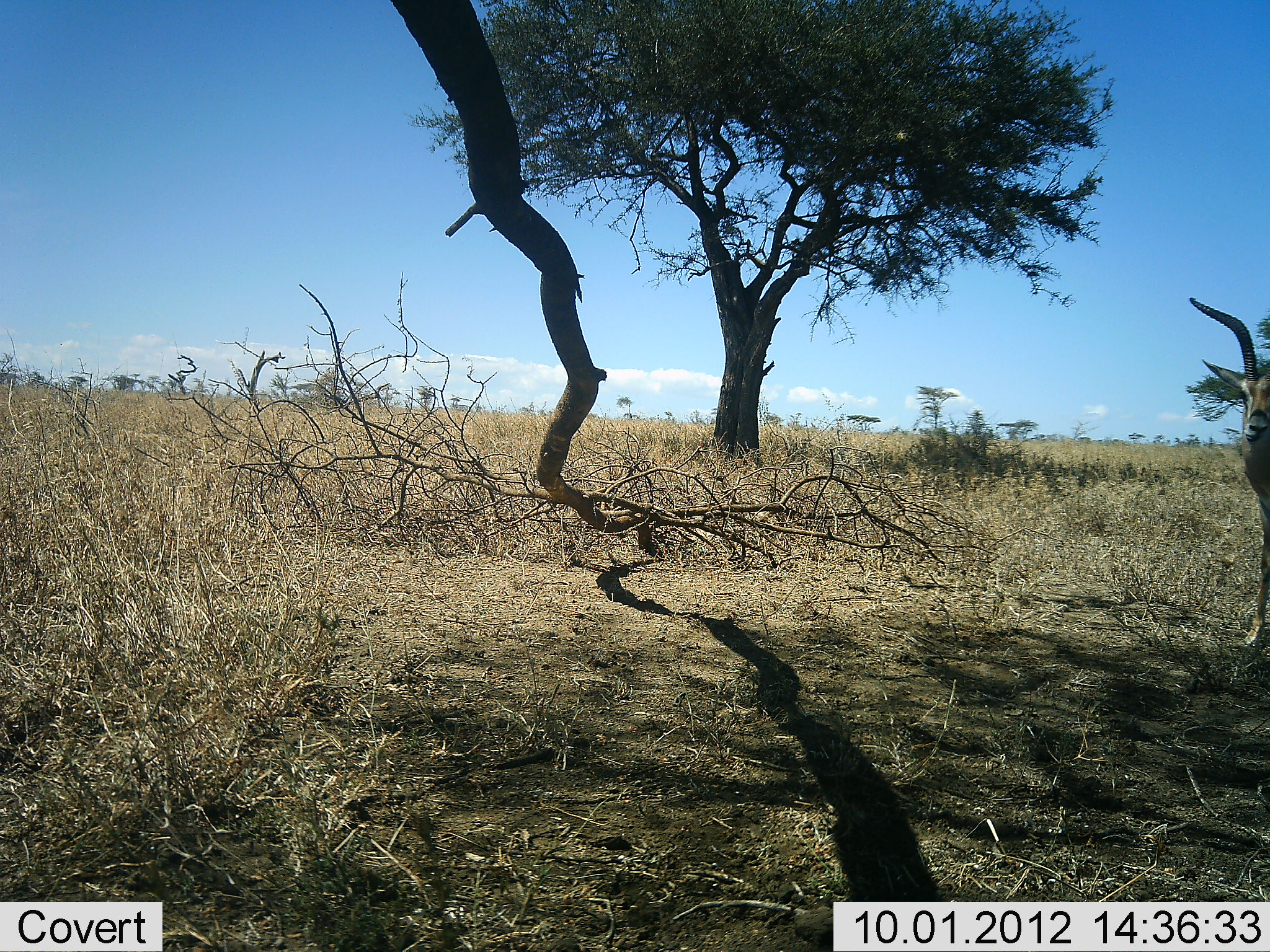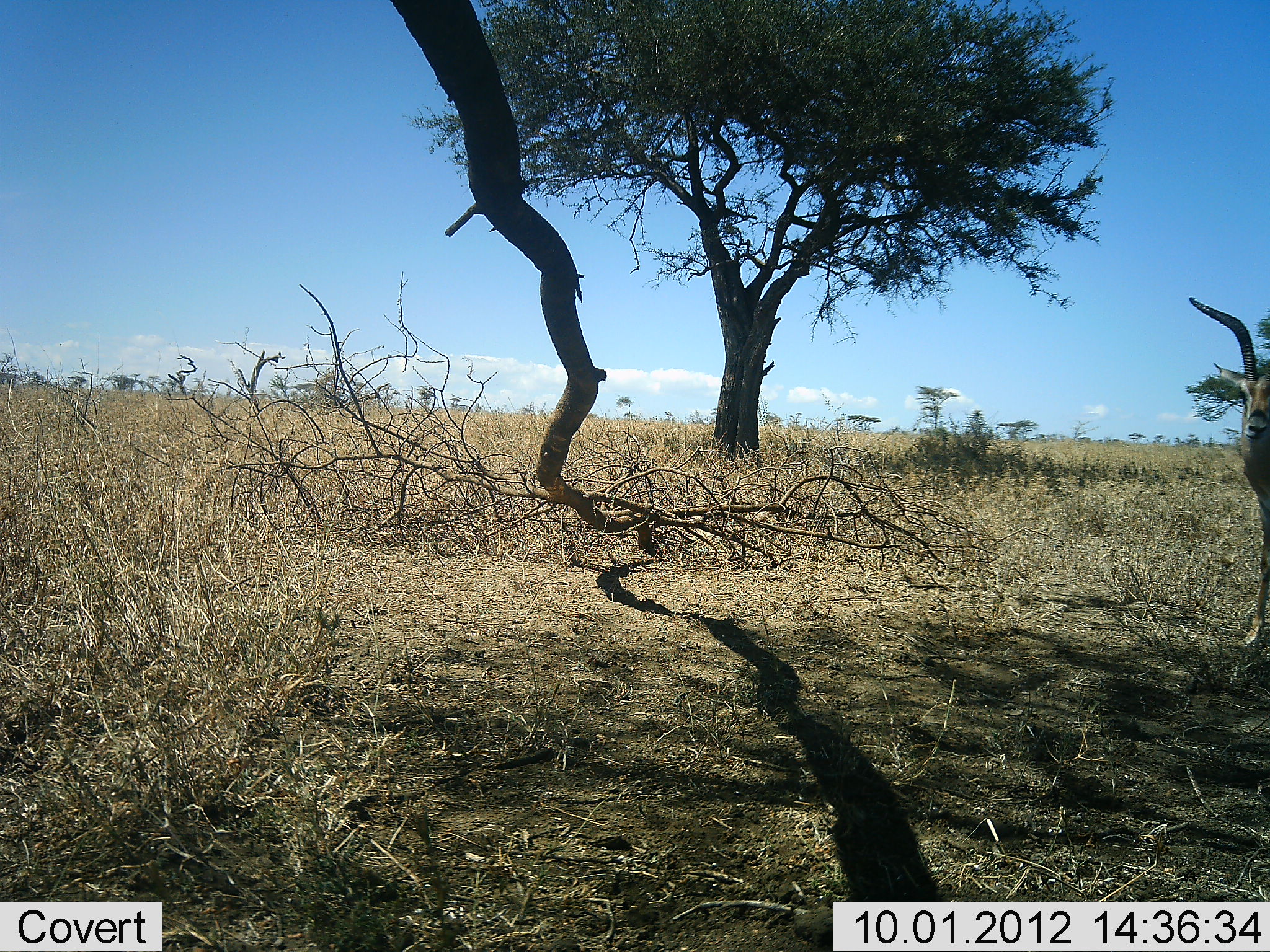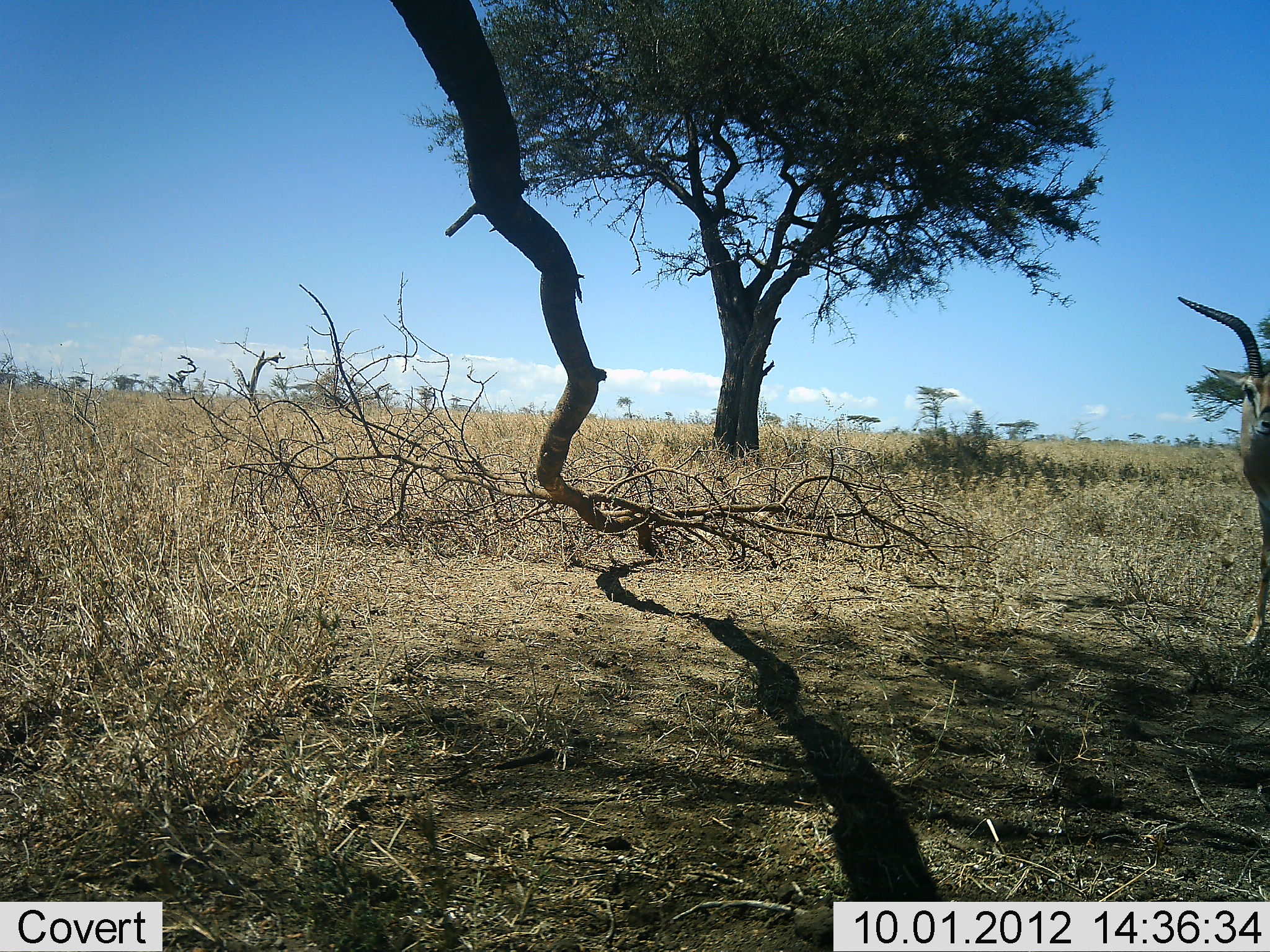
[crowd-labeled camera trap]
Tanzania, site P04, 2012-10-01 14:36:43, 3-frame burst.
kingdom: Animalia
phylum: Chordata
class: Mammalia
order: Artiodactyla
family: Bovidae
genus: Eudorcas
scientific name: Eudorcas thomsonii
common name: thomson's gazelle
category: gazellethomsons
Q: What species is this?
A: Gazellethomsons (thomson's gazelle) (Eudorcas thomsonii).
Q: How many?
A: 1.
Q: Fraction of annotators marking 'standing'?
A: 100%.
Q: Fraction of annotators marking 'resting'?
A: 0%.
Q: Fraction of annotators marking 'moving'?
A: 0%.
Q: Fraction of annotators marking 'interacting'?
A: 0%.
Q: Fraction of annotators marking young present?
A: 0%.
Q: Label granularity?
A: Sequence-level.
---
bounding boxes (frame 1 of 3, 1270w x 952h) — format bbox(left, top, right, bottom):
animal: bbox(1189, 298, 1270, 650)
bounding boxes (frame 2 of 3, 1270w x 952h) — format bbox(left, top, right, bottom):
animal: bbox(1187, 296, 1270, 650)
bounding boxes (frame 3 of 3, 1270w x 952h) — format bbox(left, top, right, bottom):
animal: bbox(1177, 295, 1270, 648)